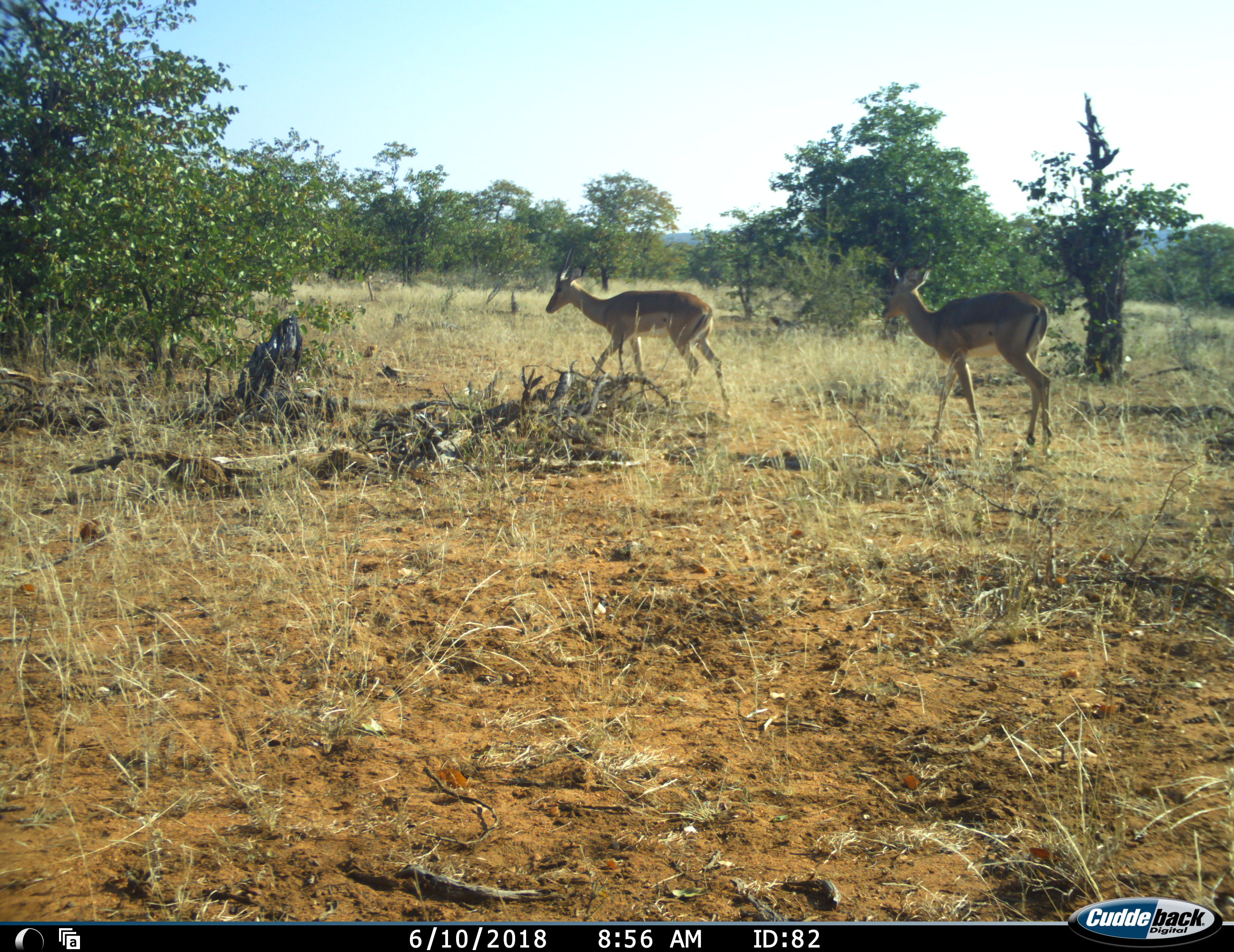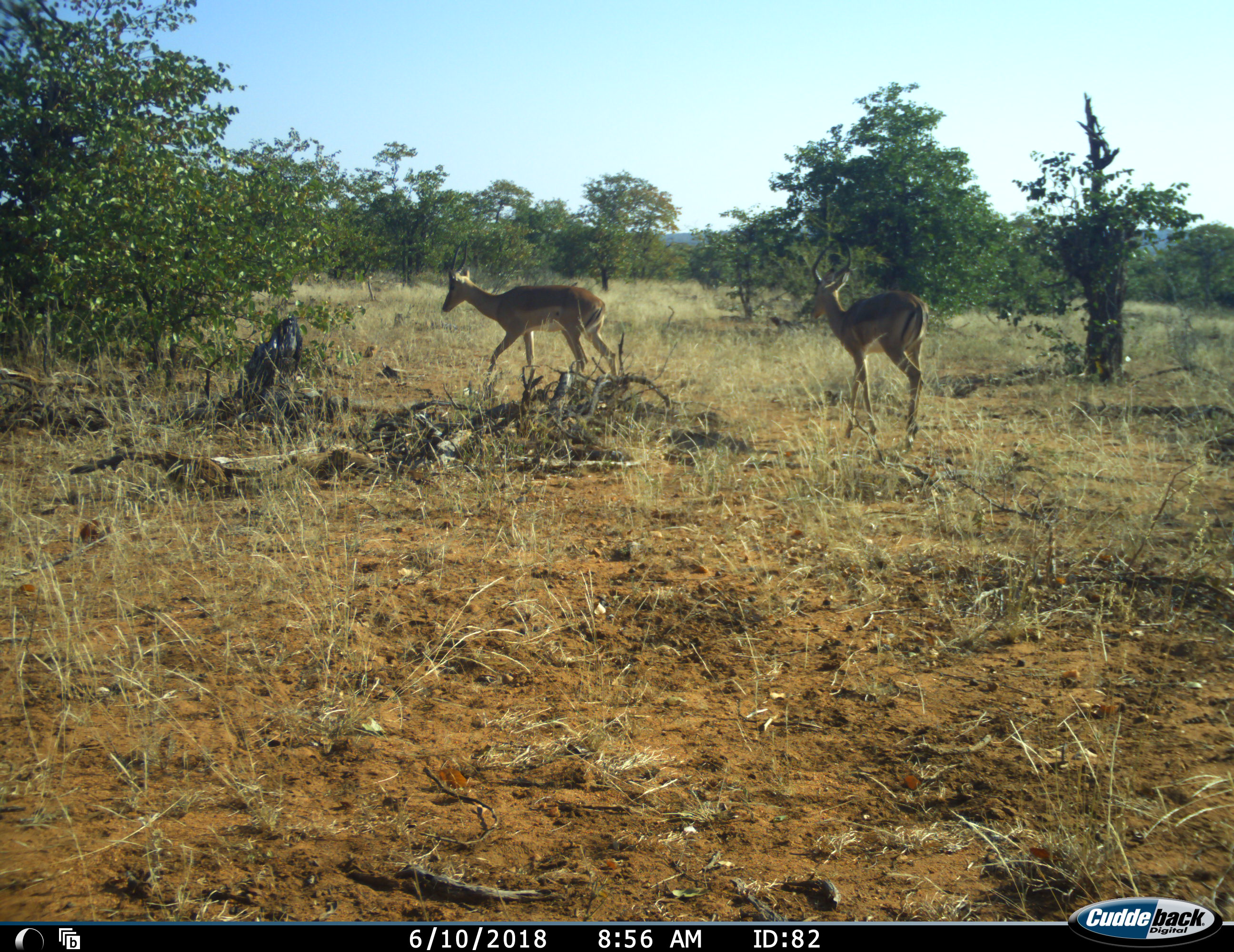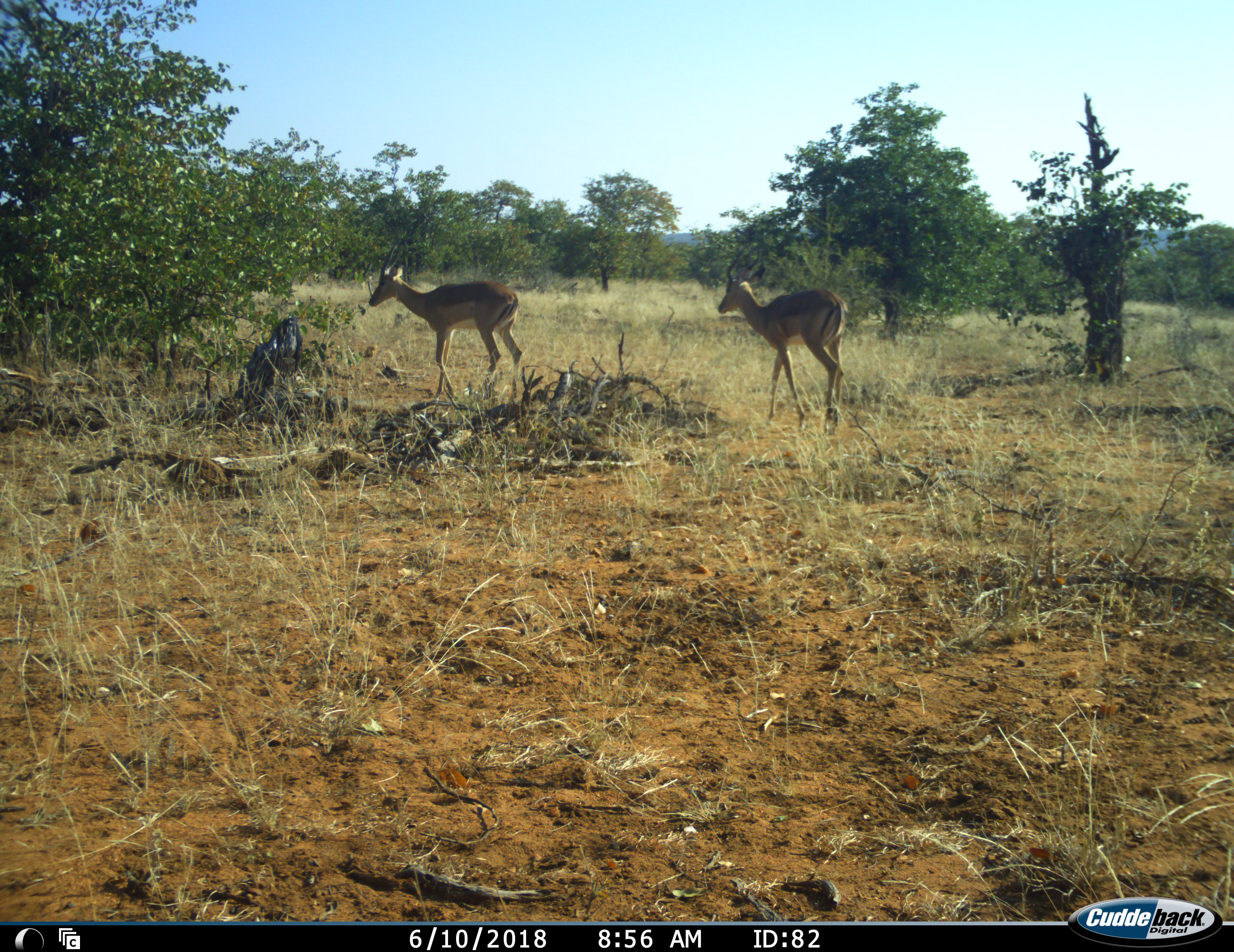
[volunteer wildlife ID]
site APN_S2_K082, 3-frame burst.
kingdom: Animalia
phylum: Chordata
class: Mammalia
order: Artiodactyla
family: Bovidae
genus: Aepyceros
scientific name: Aepyceros melampus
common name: impala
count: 2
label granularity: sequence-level